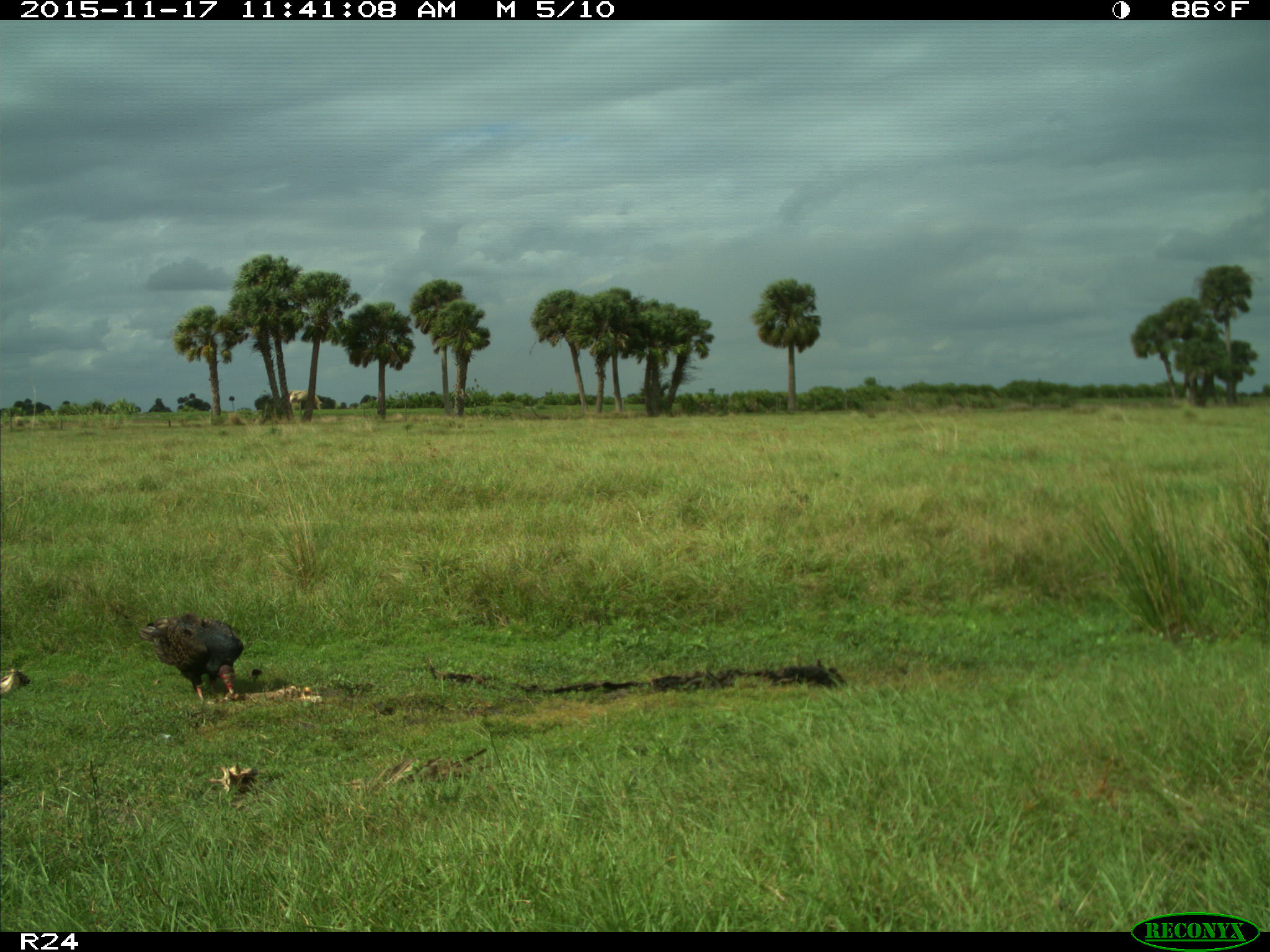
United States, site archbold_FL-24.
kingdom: Animalia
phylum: Chordata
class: Aves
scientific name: Aves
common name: birds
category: unidentified bird